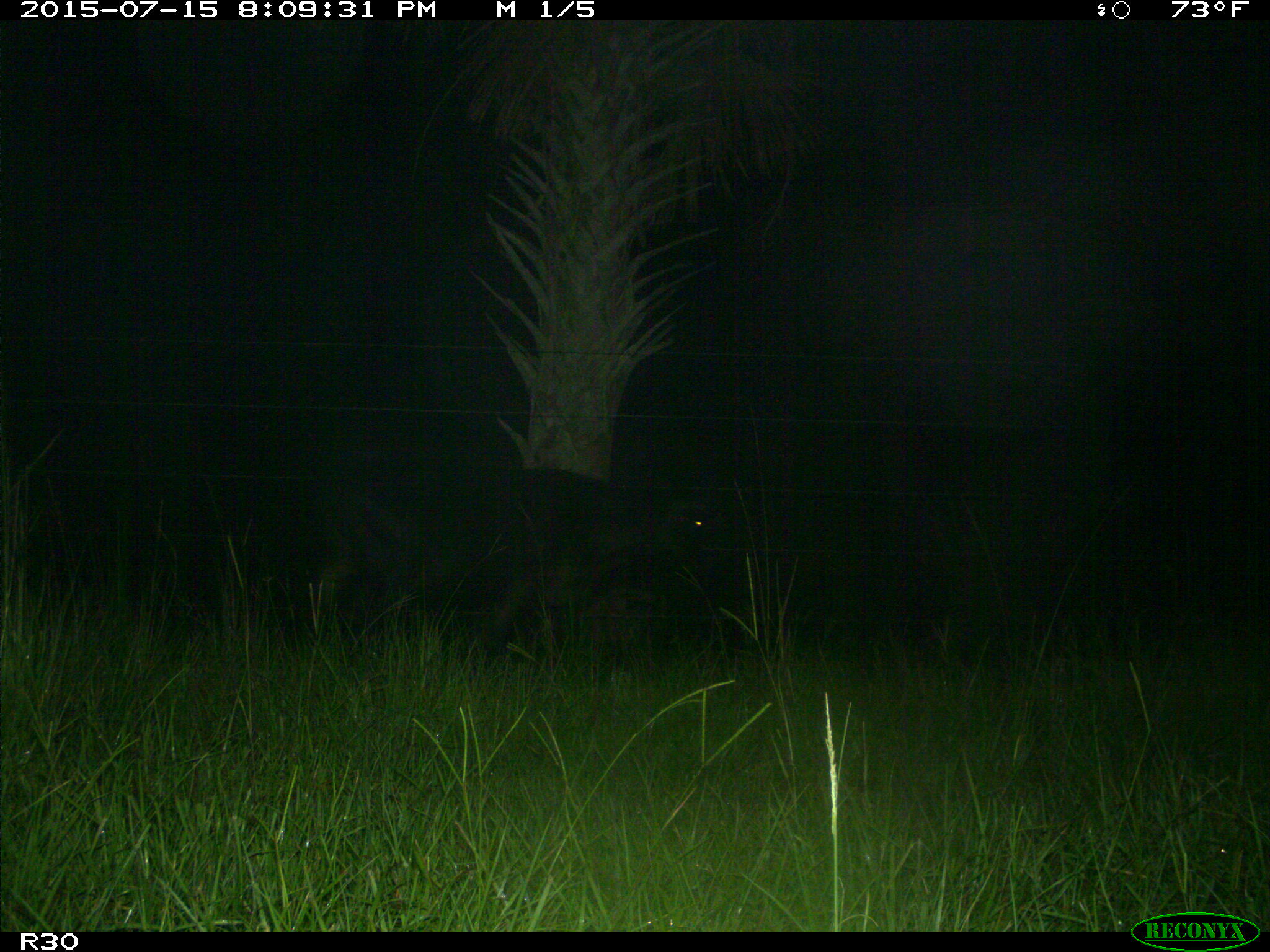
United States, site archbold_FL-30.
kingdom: Animalia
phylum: Chordata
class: Mammalia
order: Artiodactyla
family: Bovidae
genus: Bos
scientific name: Bos taurus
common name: domestic cow